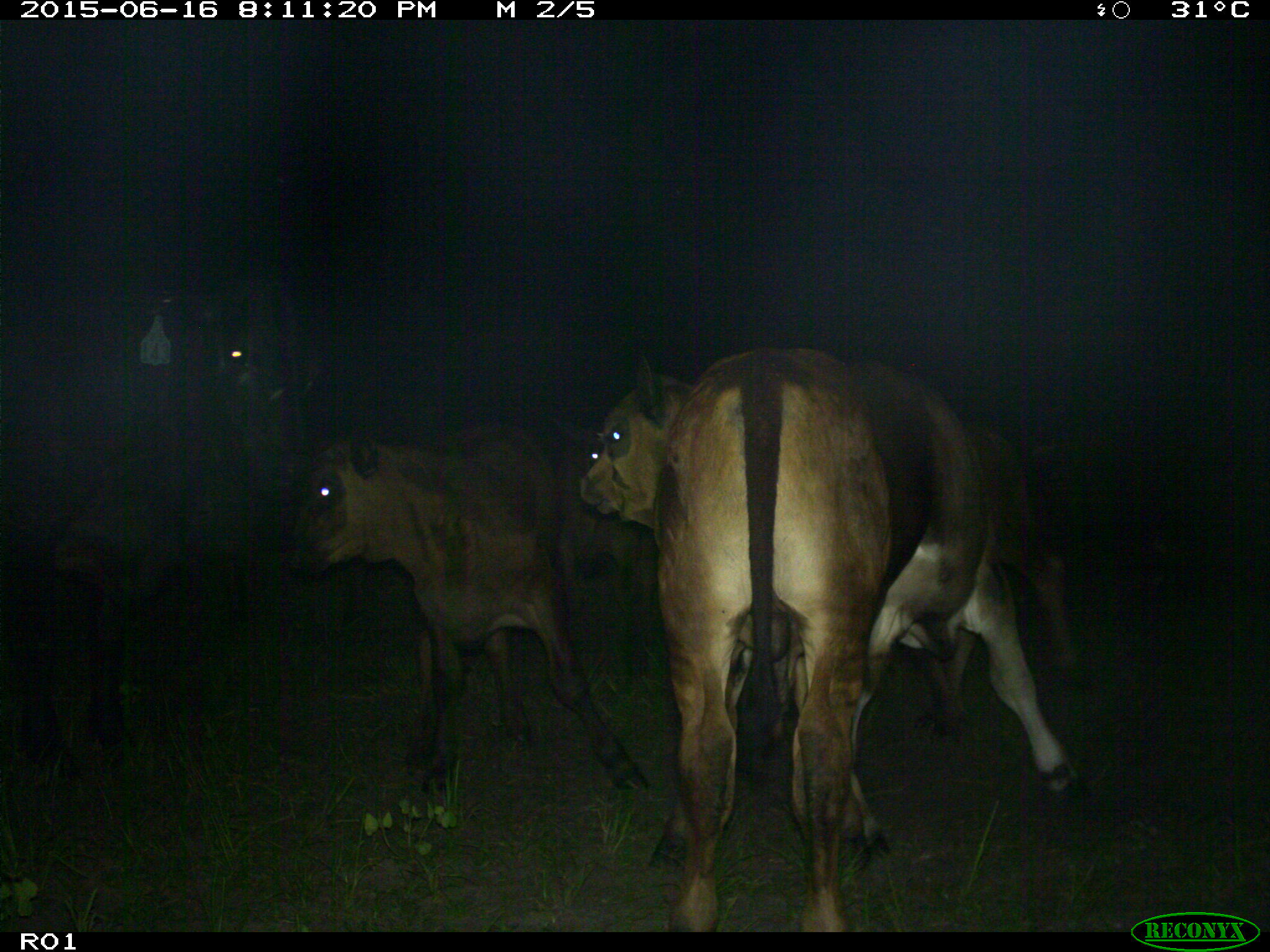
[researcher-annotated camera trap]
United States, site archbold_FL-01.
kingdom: Animalia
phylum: Chordata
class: Mammalia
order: Artiodactyla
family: Bovidae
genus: Bos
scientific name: Bos taurus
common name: domestic cow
Bos taurus (domestic cow).